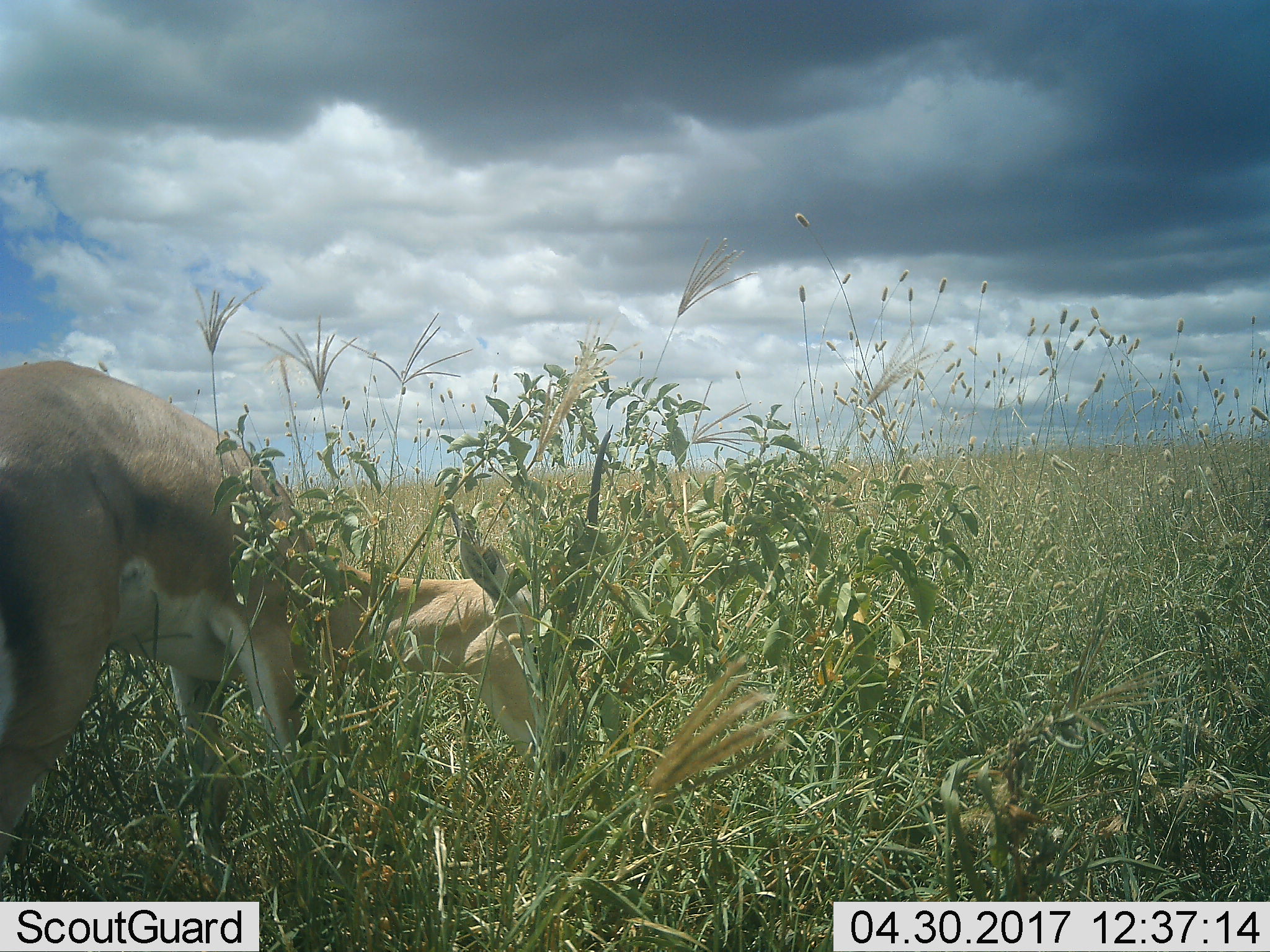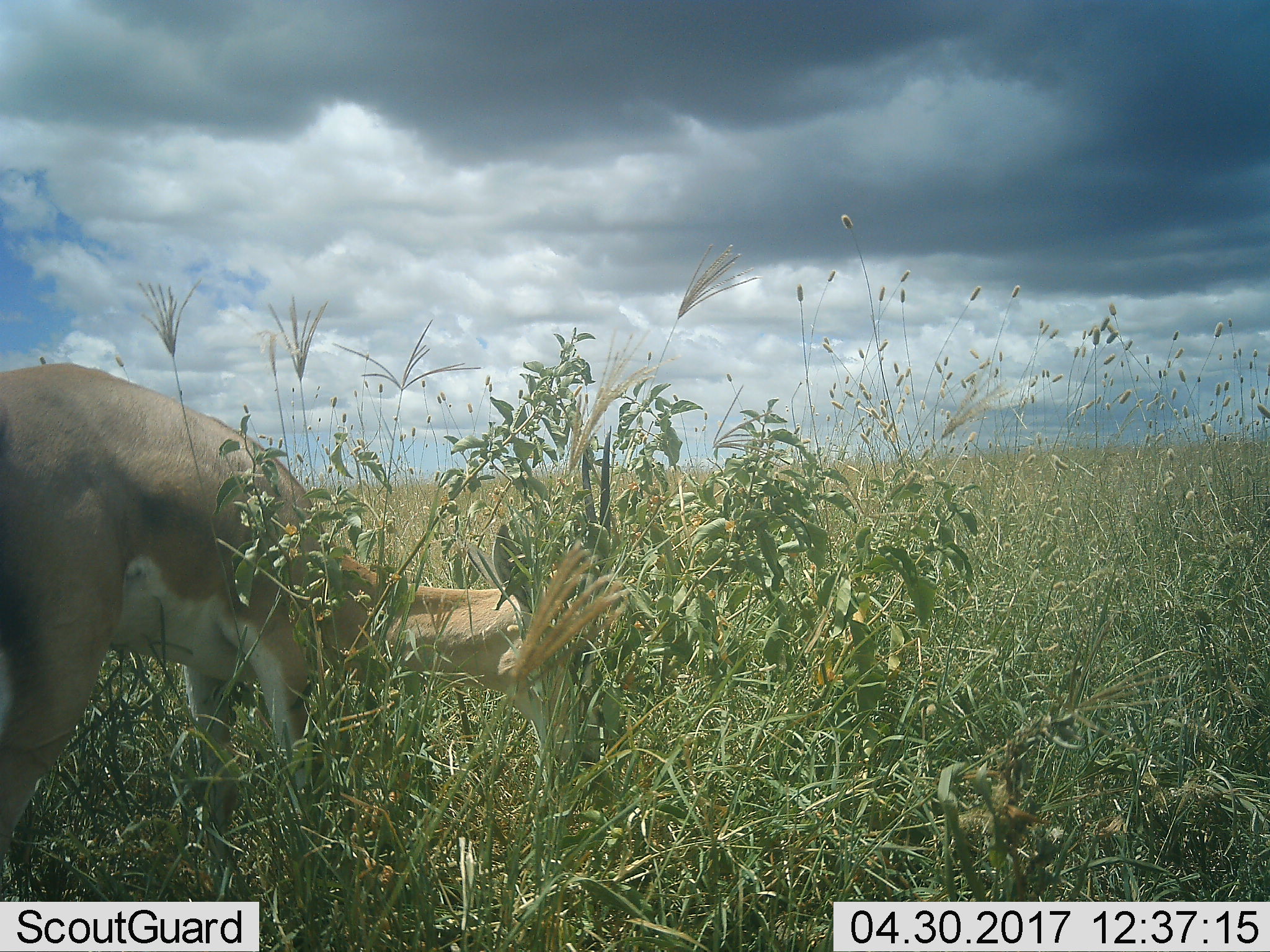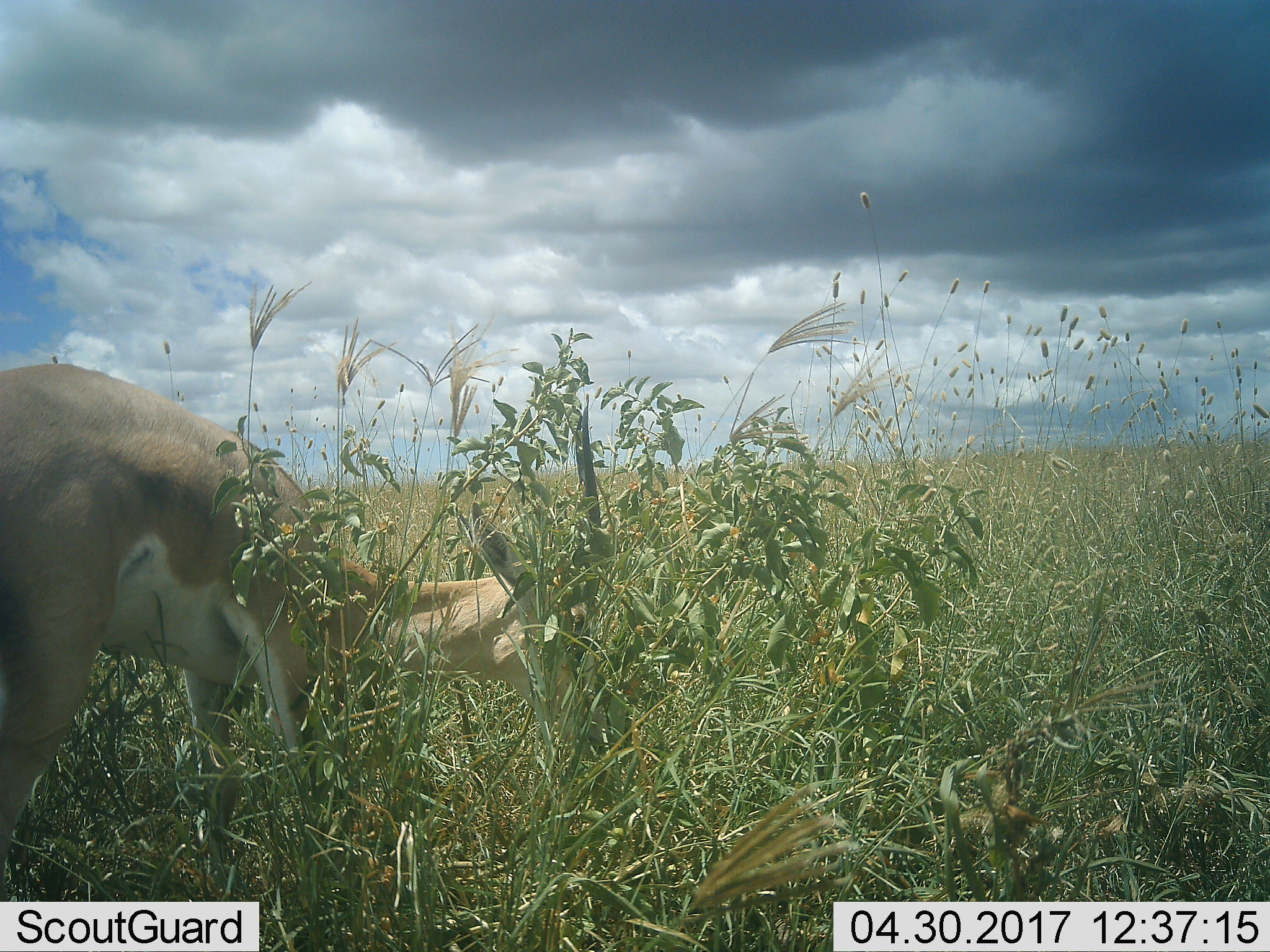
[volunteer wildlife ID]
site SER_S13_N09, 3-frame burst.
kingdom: Animalia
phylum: Chordata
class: Mammalia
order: Artiodactyla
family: Bovidae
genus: Nanger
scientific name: Nanger granti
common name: grant's gazelle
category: gazellegrants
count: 1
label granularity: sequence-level